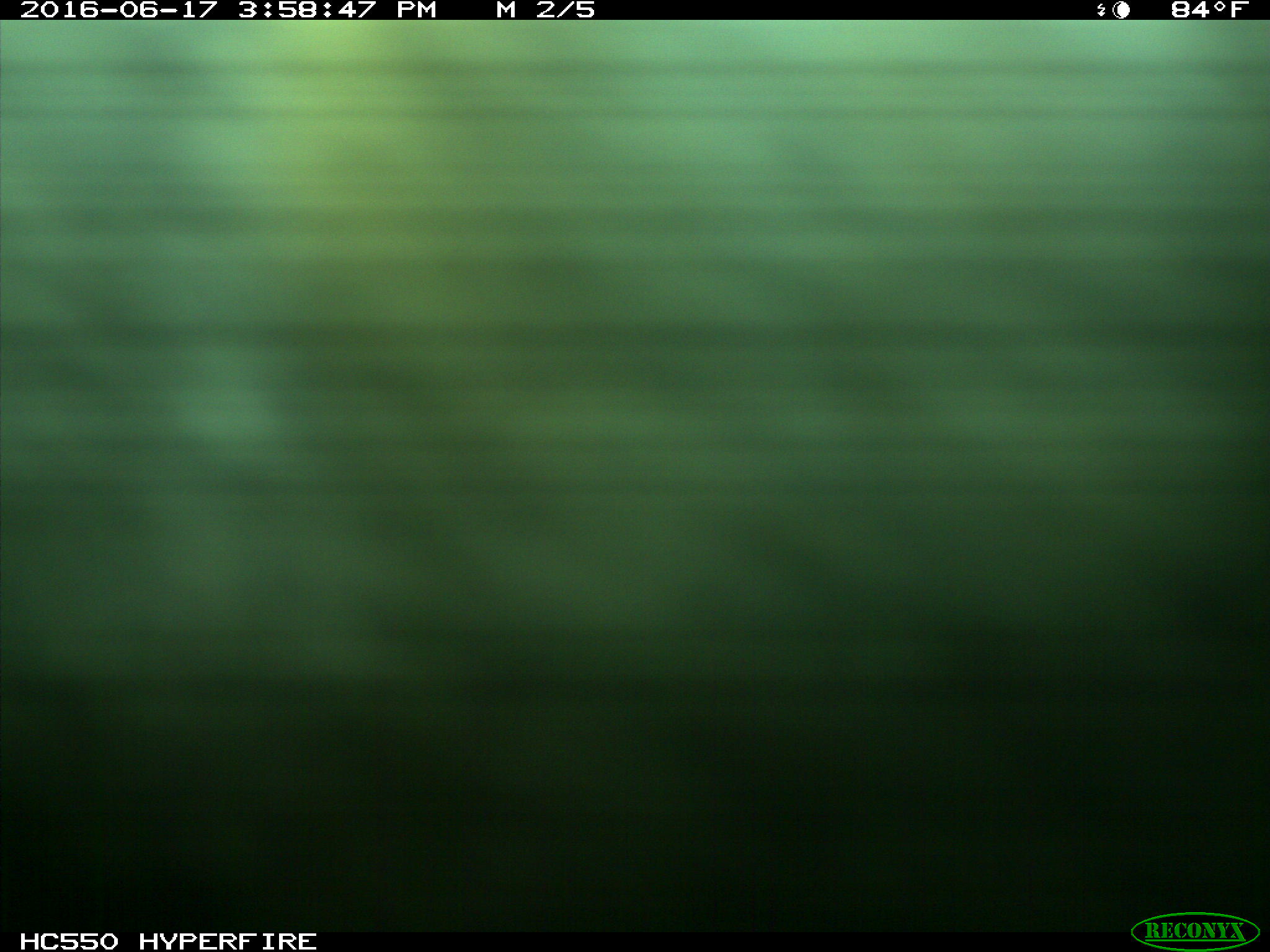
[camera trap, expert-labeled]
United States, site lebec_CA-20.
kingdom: Animalia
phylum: Chordata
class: Mammalia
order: Artiodactyla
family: Bovidae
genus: Bos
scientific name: Bos taurus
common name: domestic cow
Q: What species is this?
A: Bos taurus (domestic cow).